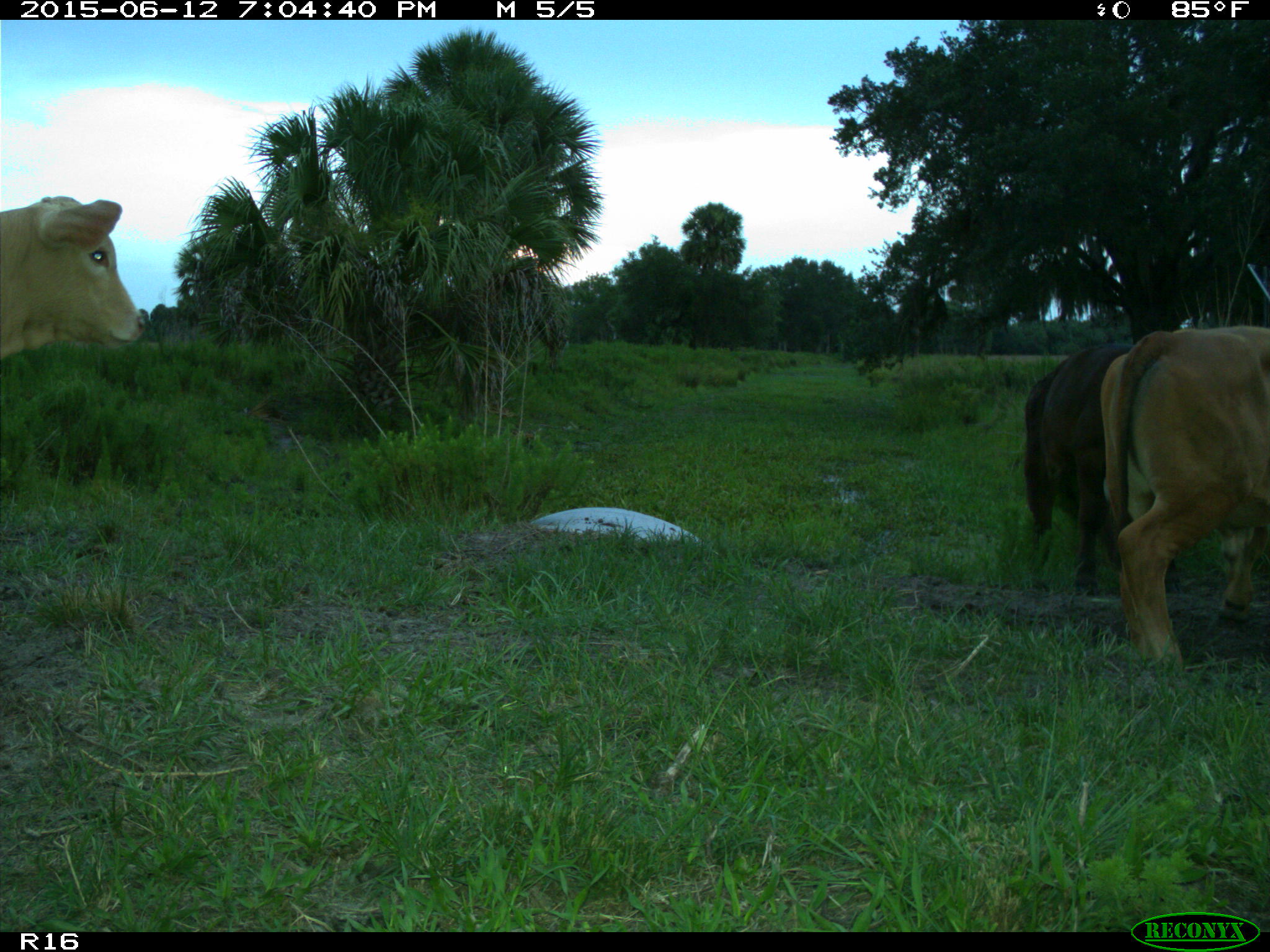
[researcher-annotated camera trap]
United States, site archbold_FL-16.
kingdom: Animalia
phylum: Chordata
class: Mammalia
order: Artiodactyla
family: Bovidae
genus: Bos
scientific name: Bos taurus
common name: domestic cow